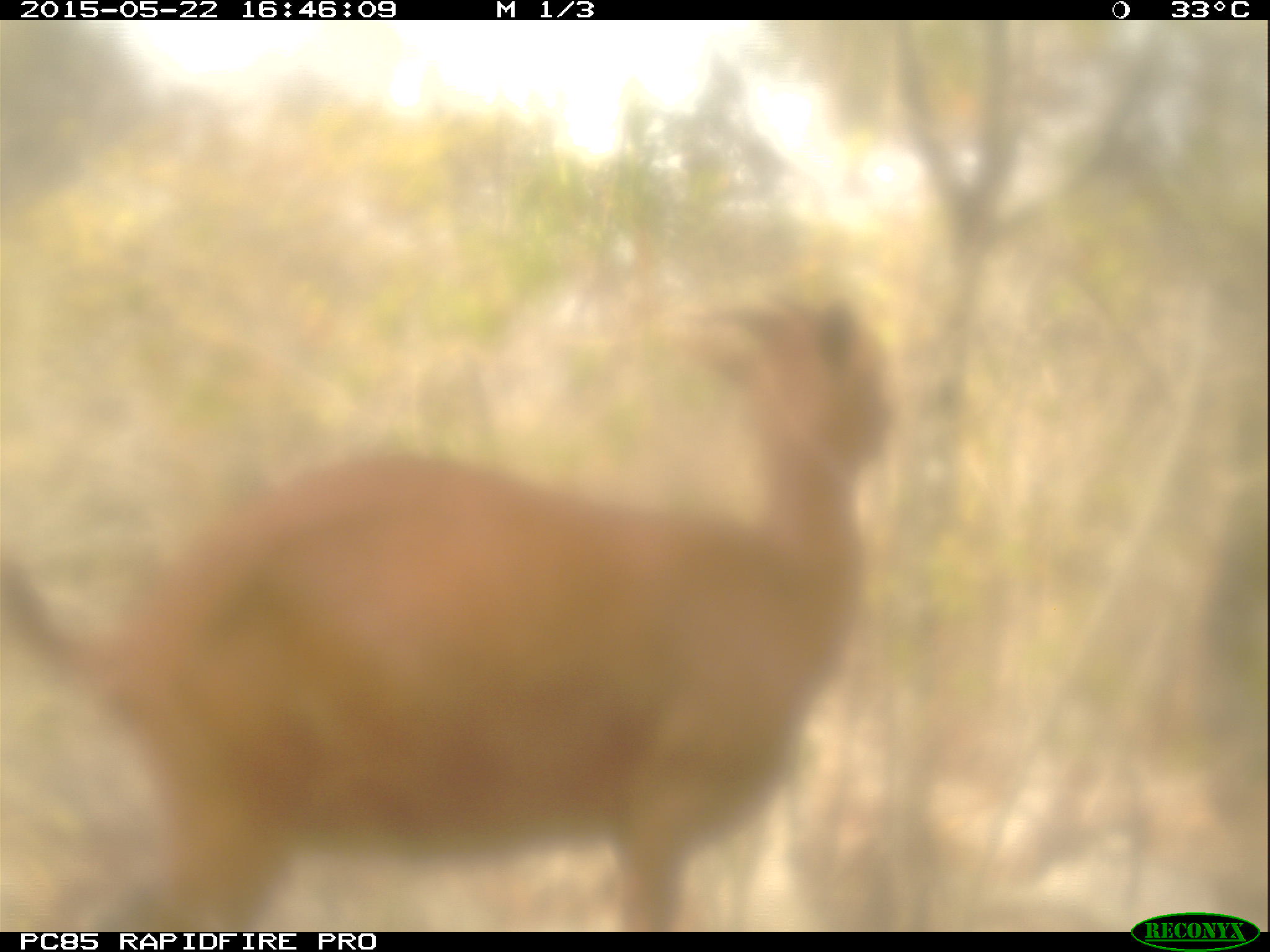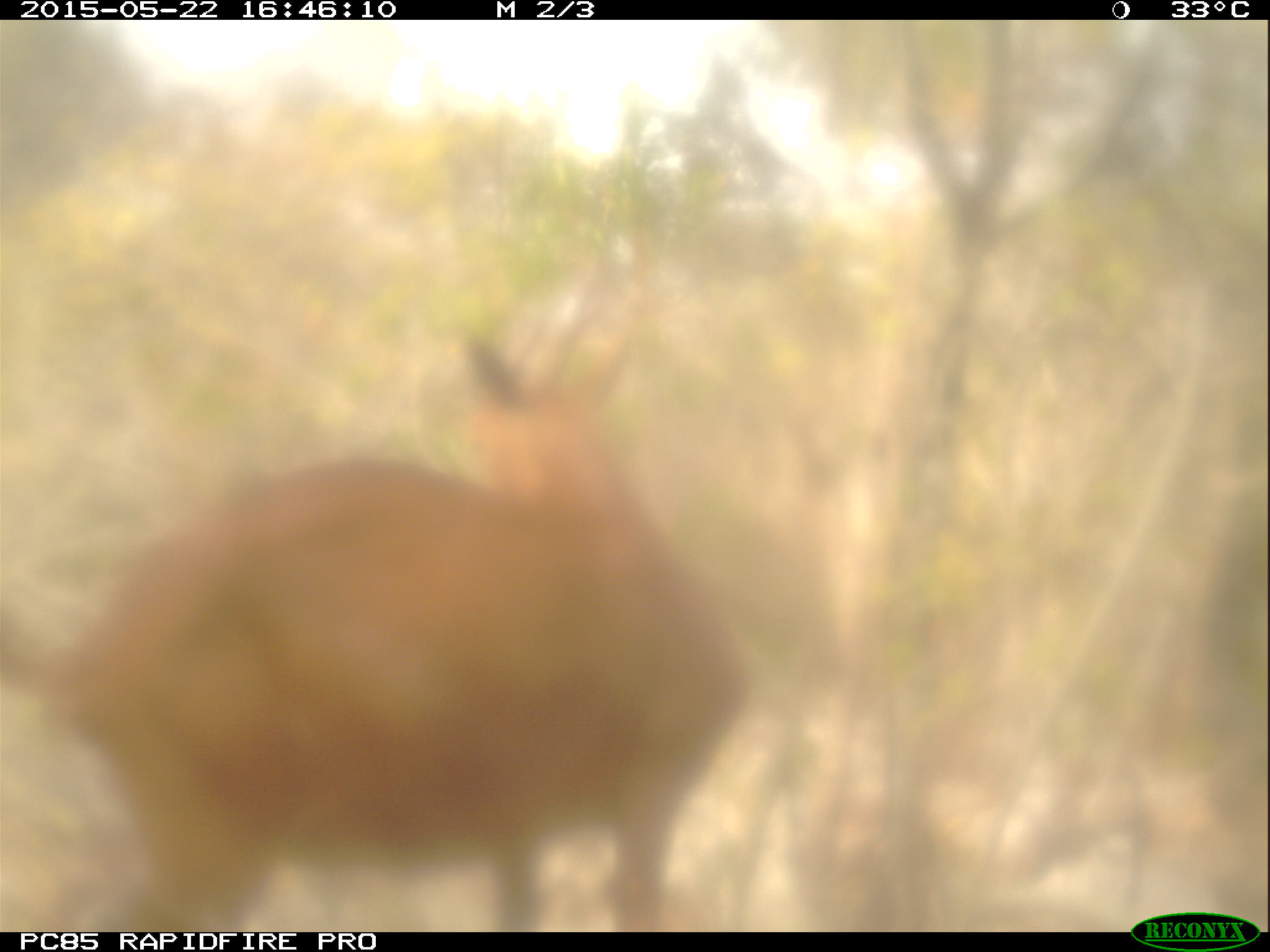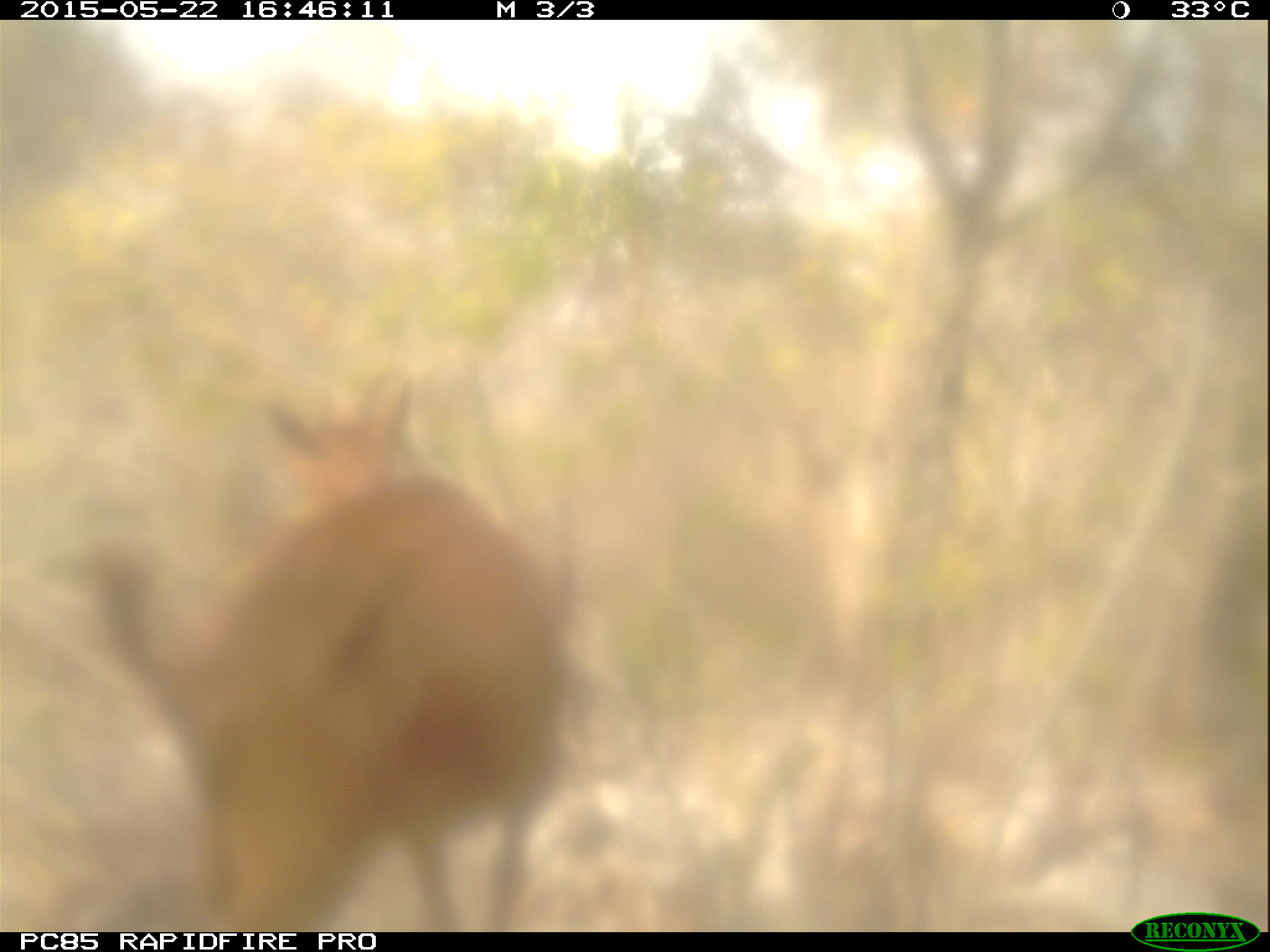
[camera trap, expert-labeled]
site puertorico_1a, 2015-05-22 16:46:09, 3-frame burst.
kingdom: Animalia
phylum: Chordata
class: Mammalia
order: Artiodactyla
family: Bovidae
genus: Capra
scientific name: Capra hircus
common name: goat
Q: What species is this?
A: Goat (Capra hircus).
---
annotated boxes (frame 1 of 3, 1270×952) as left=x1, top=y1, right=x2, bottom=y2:
goat: left=0, top=288, right=915, bottom=924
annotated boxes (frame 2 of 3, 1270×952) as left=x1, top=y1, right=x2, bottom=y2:
goat: left=0, top=313, right=760, bottom=932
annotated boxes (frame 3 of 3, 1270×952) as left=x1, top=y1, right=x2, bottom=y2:
goat: left=0, top=364, right=611, bottom=925